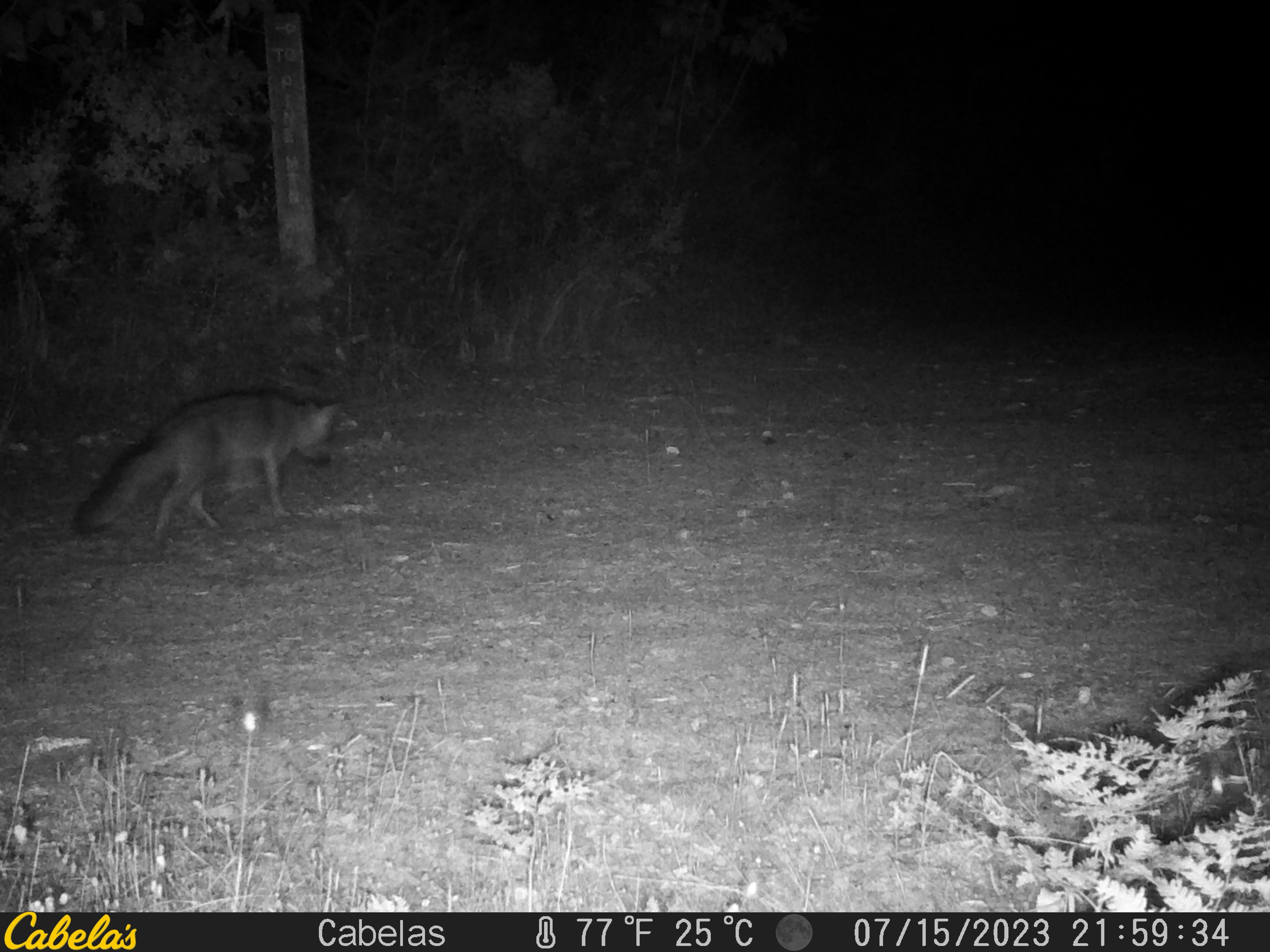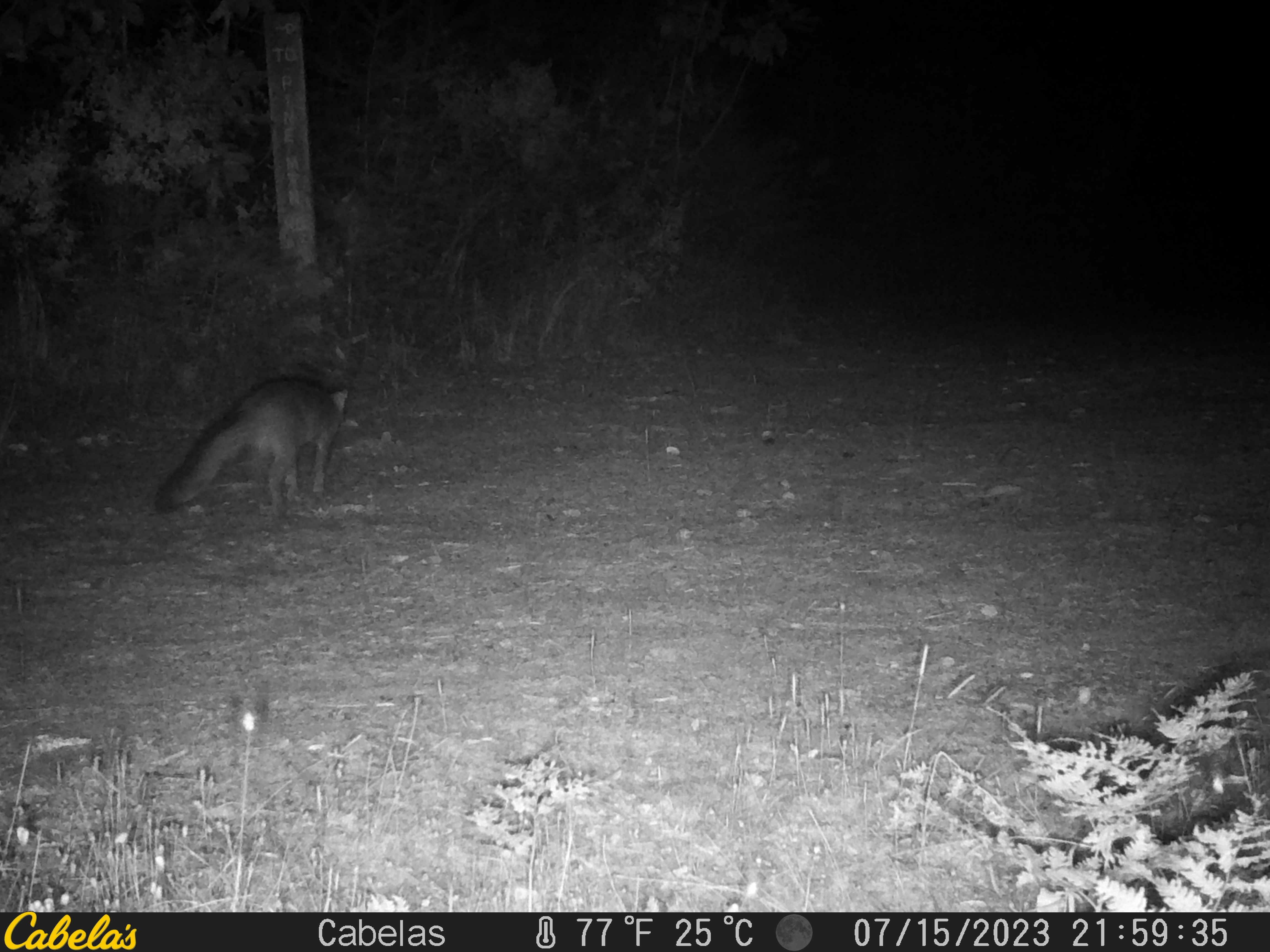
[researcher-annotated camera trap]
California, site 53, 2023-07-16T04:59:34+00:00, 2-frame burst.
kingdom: Animalia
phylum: Chordata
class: Mammalia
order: Carnivora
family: Canidae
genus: Urocyon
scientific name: Urocyon cinereoargenteus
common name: gray fox